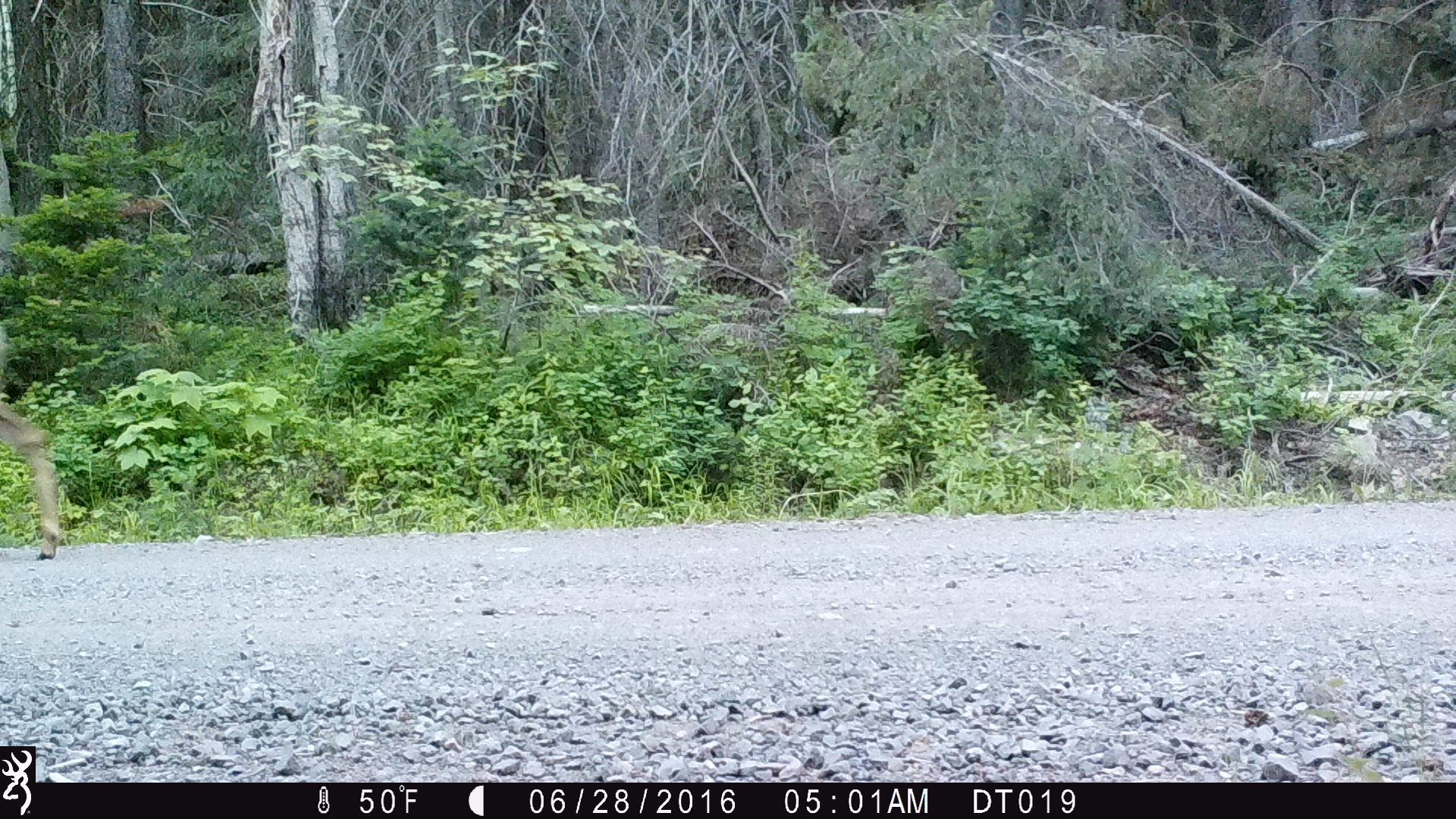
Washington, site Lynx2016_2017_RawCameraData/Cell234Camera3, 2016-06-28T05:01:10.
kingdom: Animalia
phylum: Chordata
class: Mammalia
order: Artiodactyla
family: Cervidae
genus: Odocoileus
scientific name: Odocoileus hemionus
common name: mule deer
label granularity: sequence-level